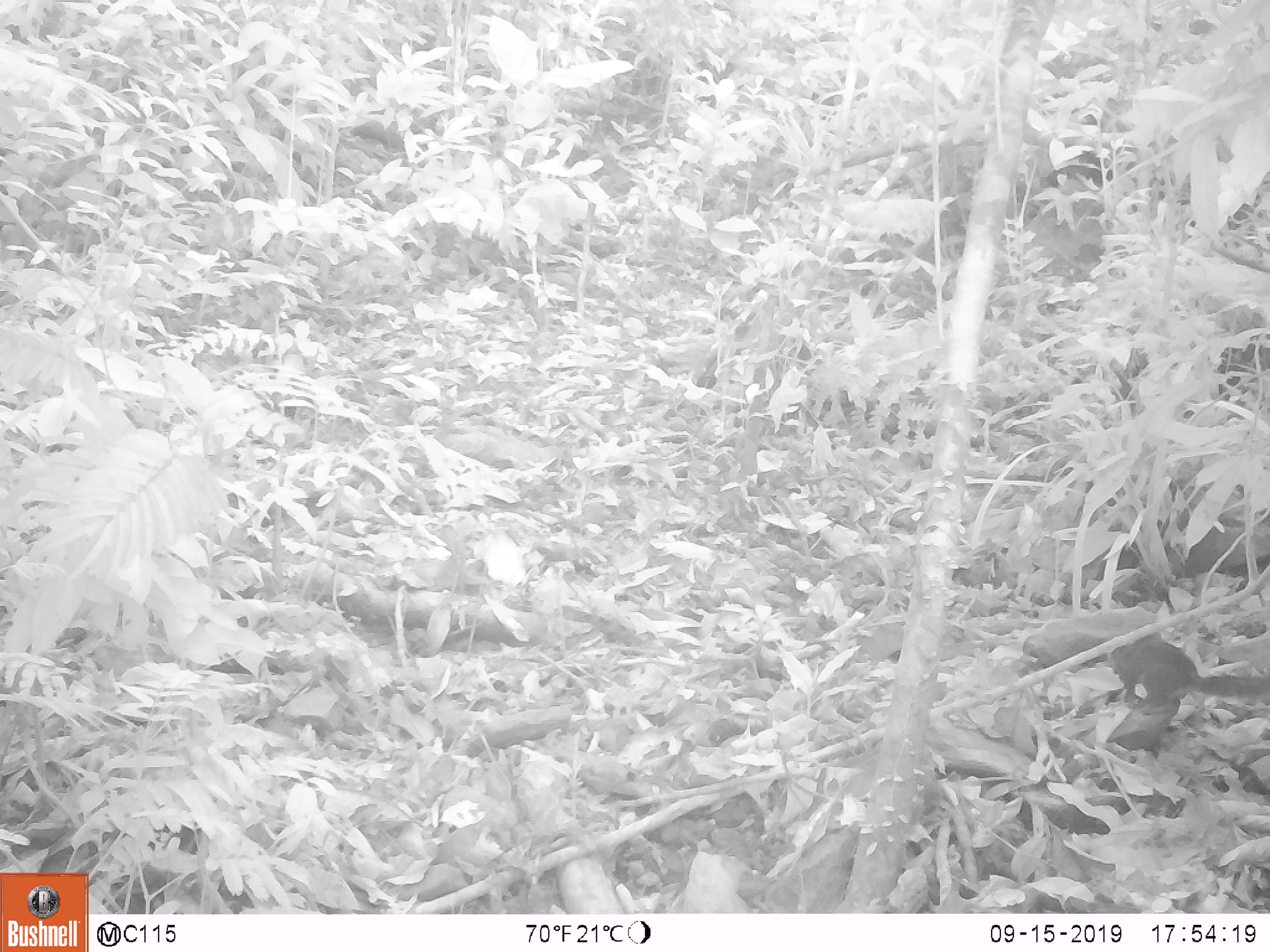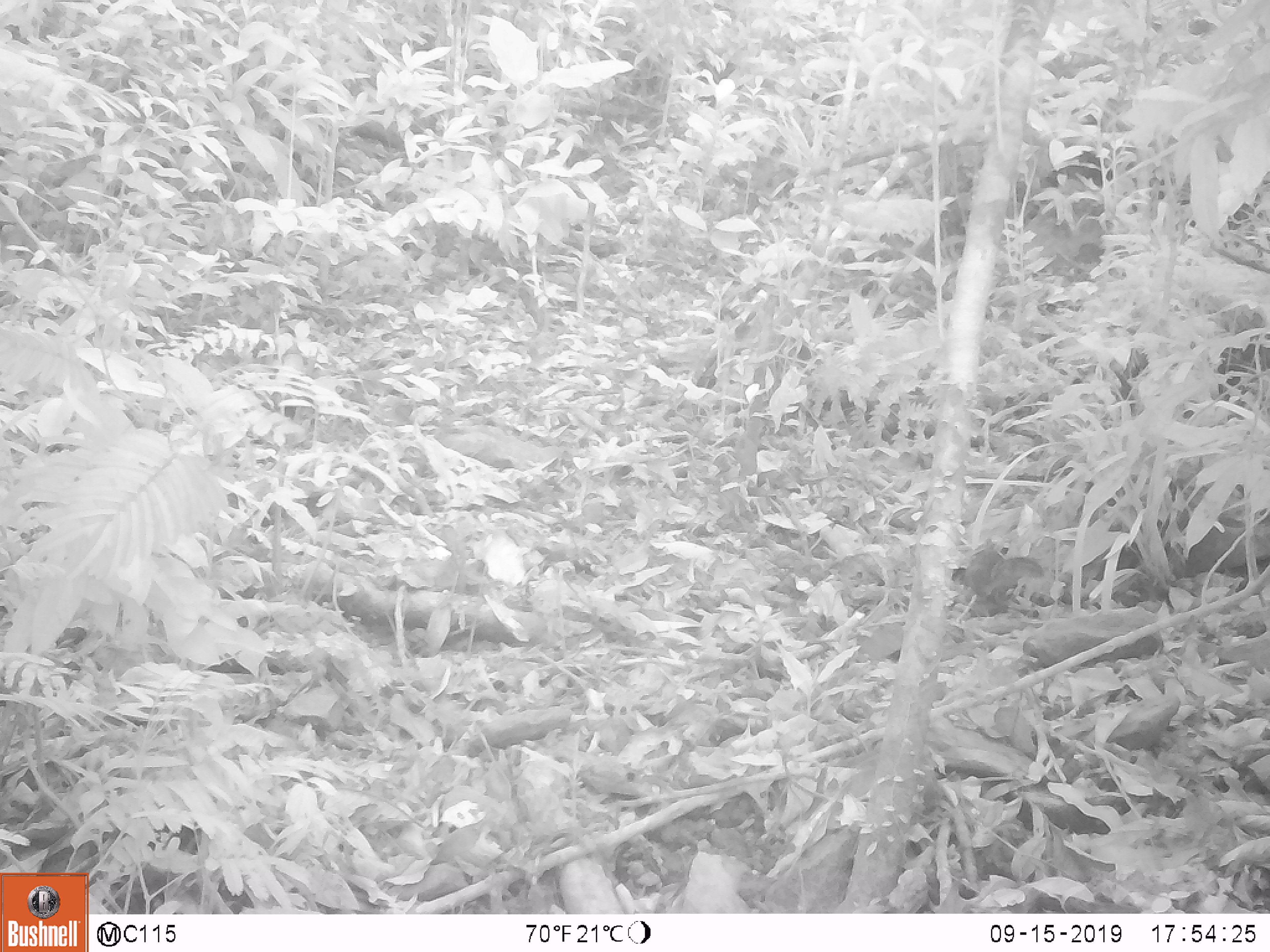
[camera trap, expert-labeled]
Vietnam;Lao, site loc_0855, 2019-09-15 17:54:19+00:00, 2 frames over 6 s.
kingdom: Animalia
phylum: Chordata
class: Mammalia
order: Rodentia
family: Sciuridae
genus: Dremomys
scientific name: Dremomys rufigenis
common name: red-cheeked squirrel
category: red cheeked squirrel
Red cheeked squirrel (red-cheeked squirrel) (Dremomys rufigenis). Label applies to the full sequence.